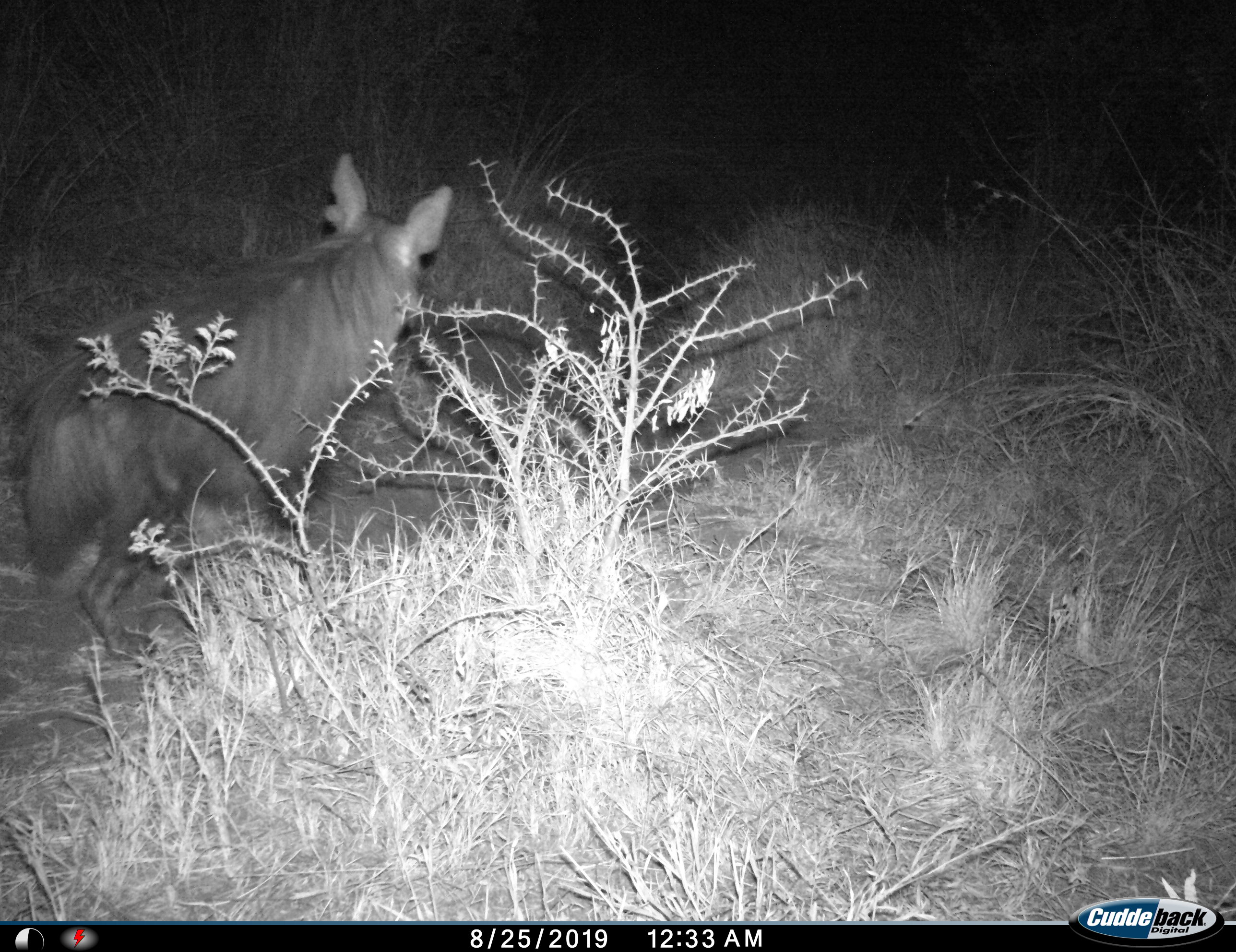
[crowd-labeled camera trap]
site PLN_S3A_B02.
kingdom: Animalia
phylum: Chordata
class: Mammalia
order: Carnivora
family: Hyaenidae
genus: Parahyaena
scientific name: Parahyaena brunnea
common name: brown hyena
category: hyenabrown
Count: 1.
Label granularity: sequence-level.